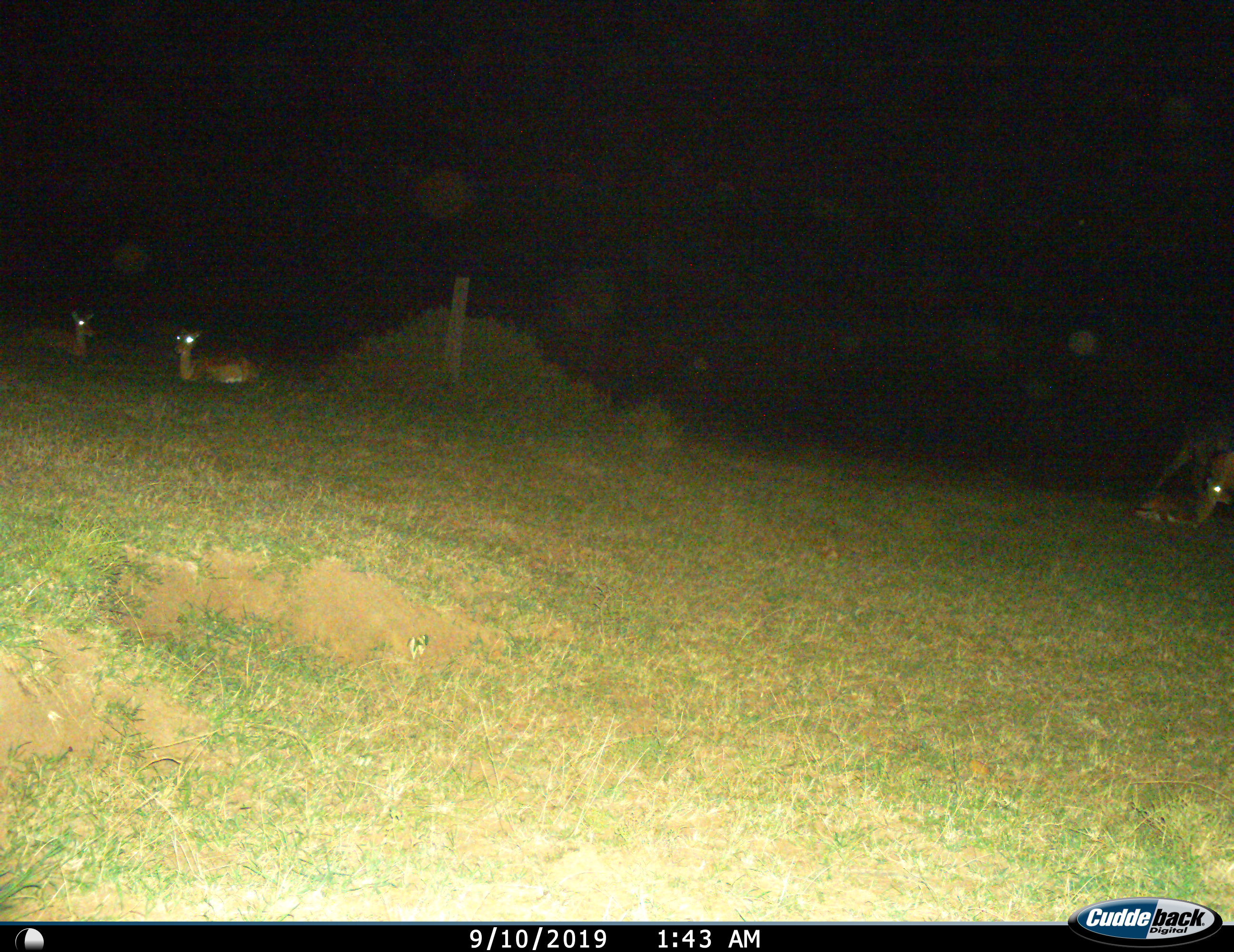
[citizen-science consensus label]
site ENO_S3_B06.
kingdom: Animalia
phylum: Chordata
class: Mammalia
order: Artiodactyla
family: Bovidae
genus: Aepyceros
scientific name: Aepyceros melampus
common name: impala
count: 4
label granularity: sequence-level